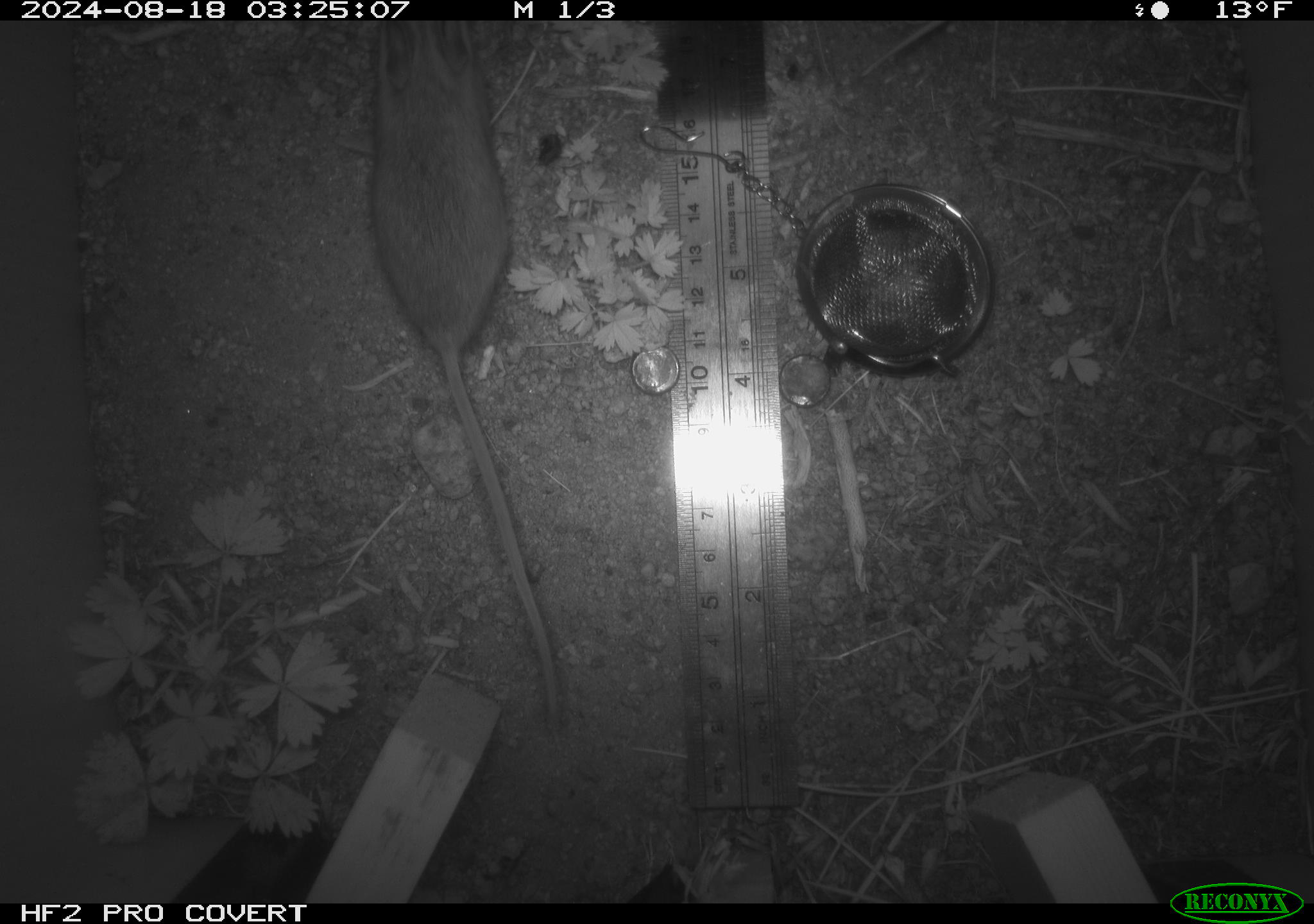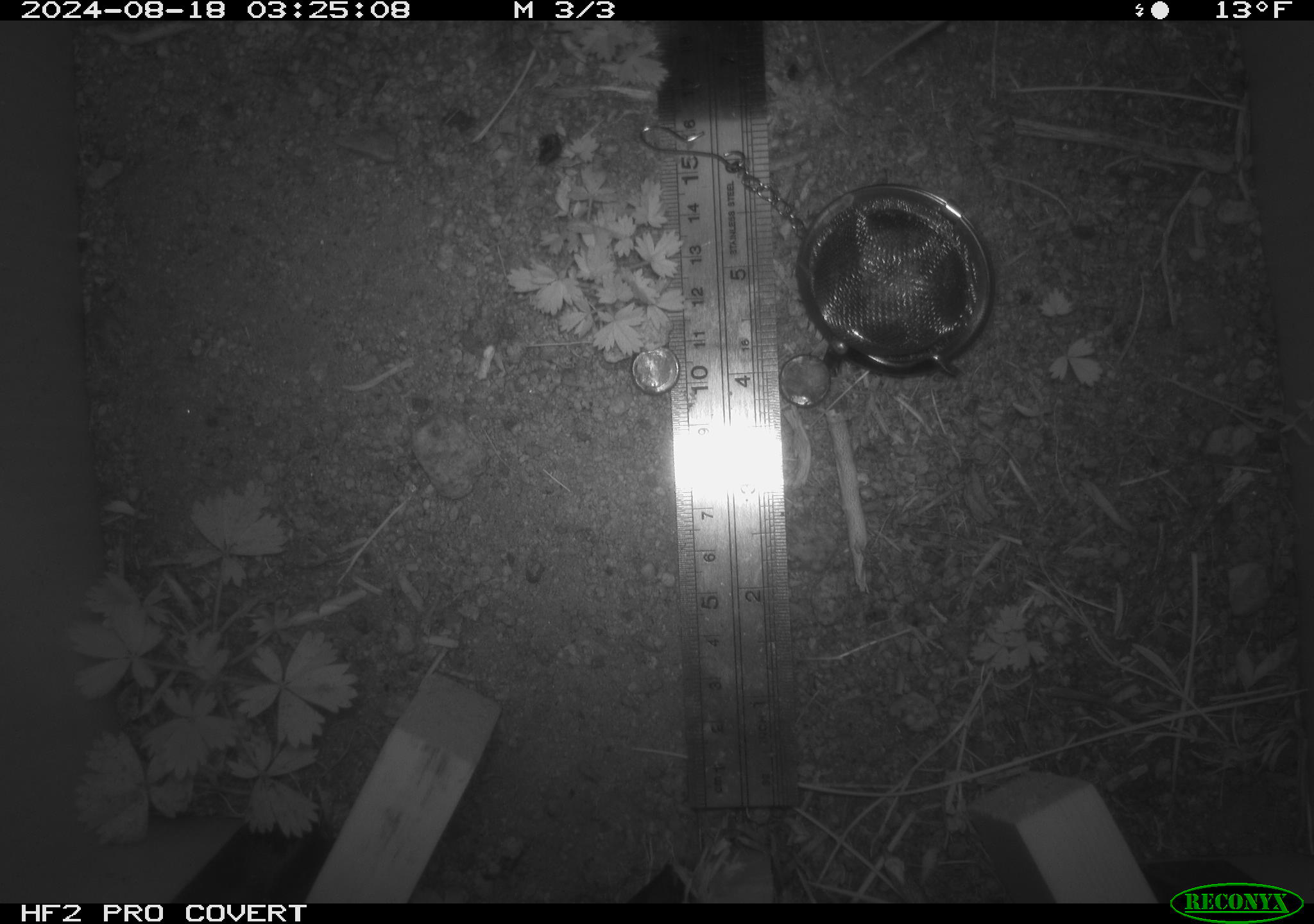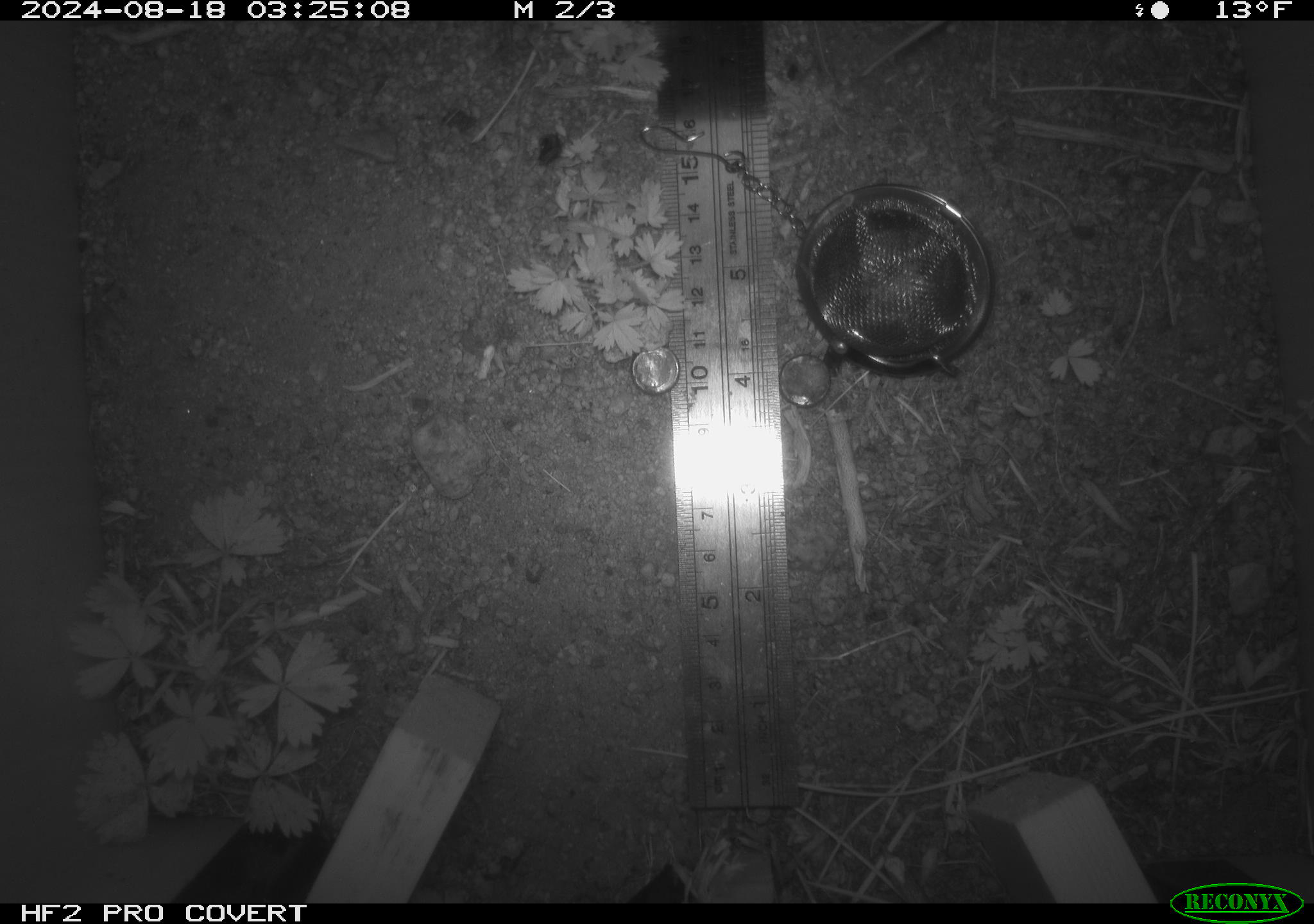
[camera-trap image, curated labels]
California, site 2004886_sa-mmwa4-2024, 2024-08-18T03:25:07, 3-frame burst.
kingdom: Animalia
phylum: Chordata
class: Mammalia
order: Rodentia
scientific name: Rodentia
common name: mouse species